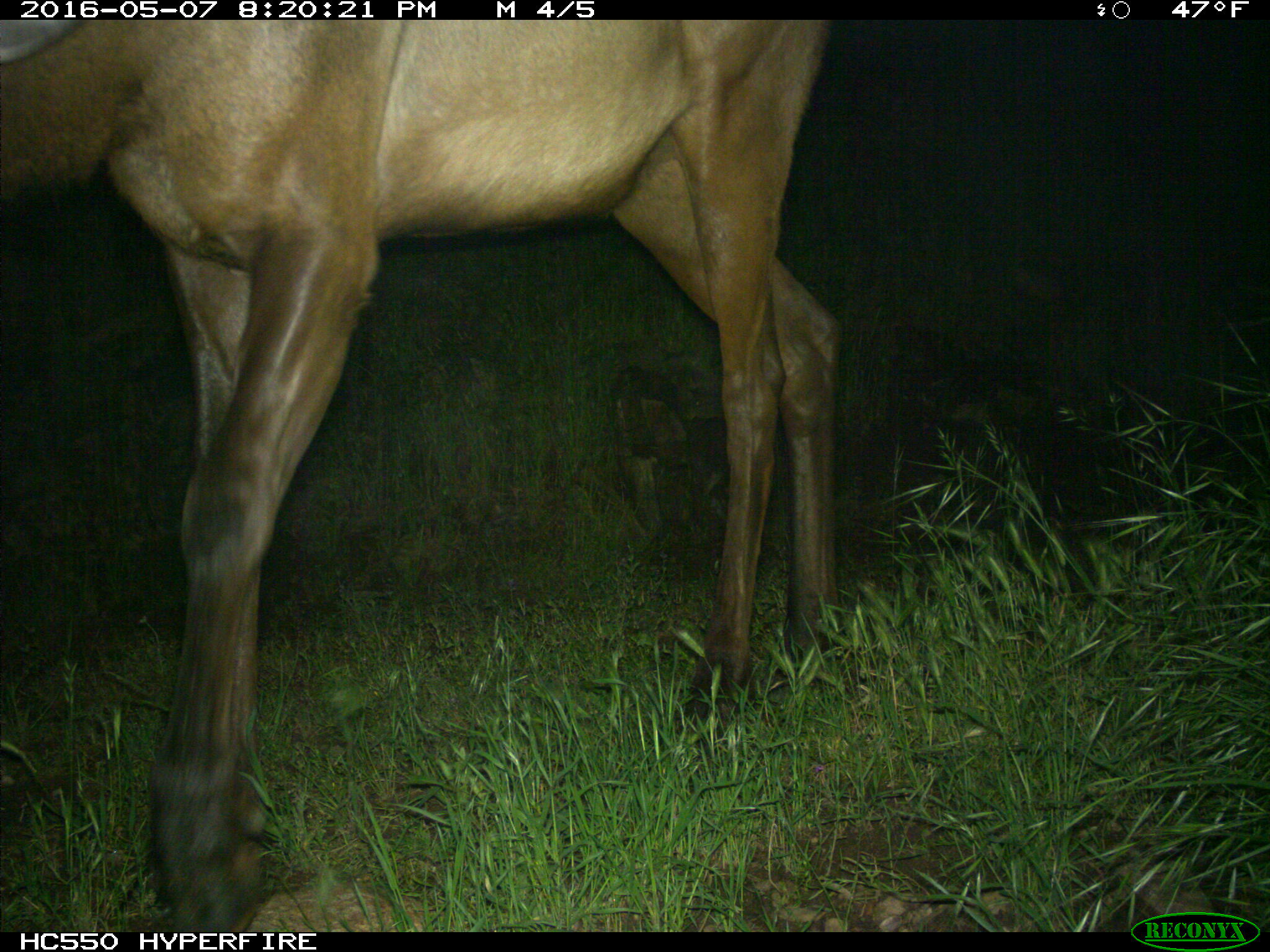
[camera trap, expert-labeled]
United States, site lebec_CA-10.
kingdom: Animalia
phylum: Chordata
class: Mammalia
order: Artiodactyla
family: Cervidae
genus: Cervus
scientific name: Cervus canadensis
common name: elk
Cervus canadensis (elk).